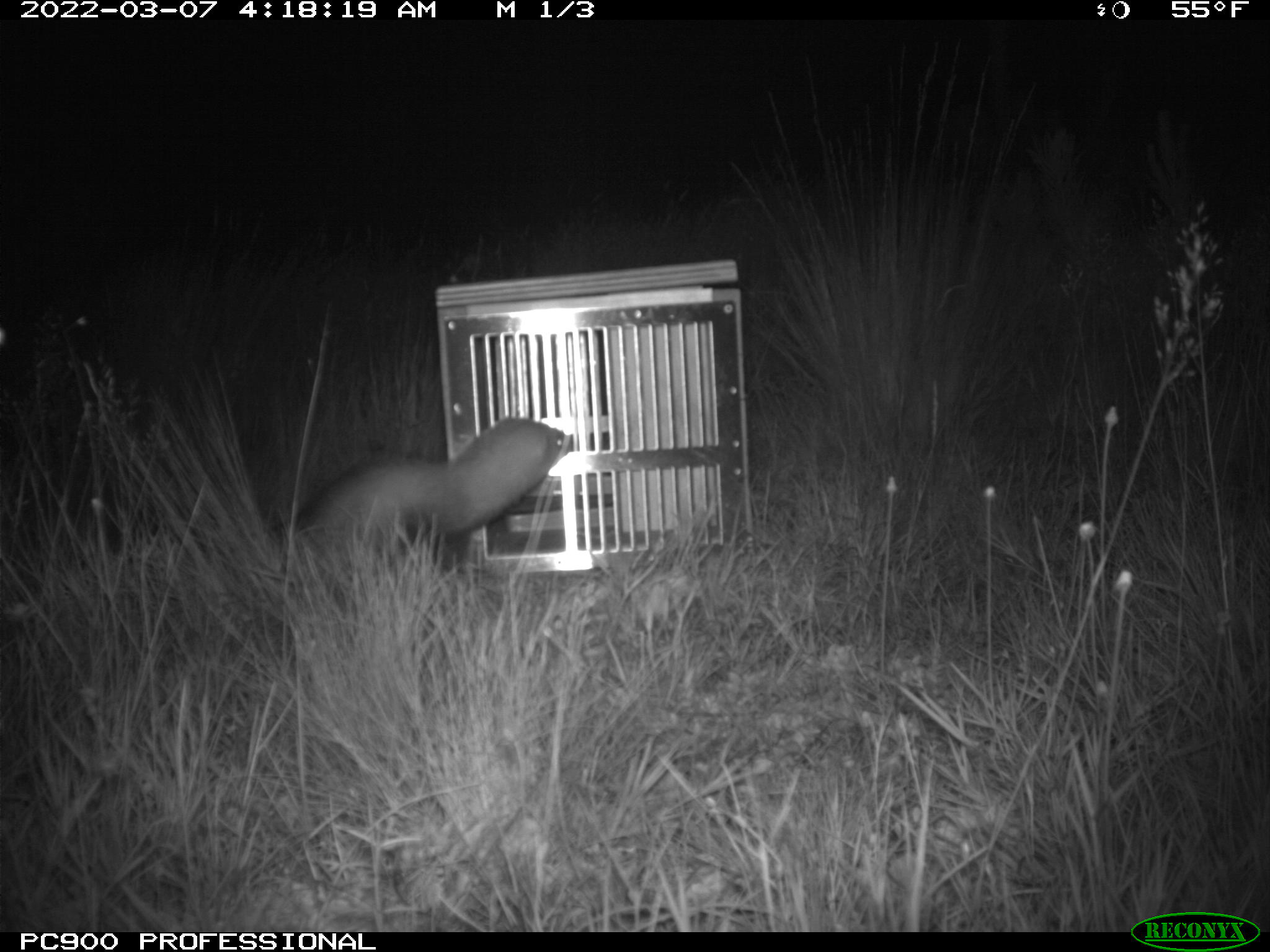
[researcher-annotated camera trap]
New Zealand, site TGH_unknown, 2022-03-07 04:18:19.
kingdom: Animalia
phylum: Chordata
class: Mammalia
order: Carnivora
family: Mustelidae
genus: Mustela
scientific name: Mustela furo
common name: ferret